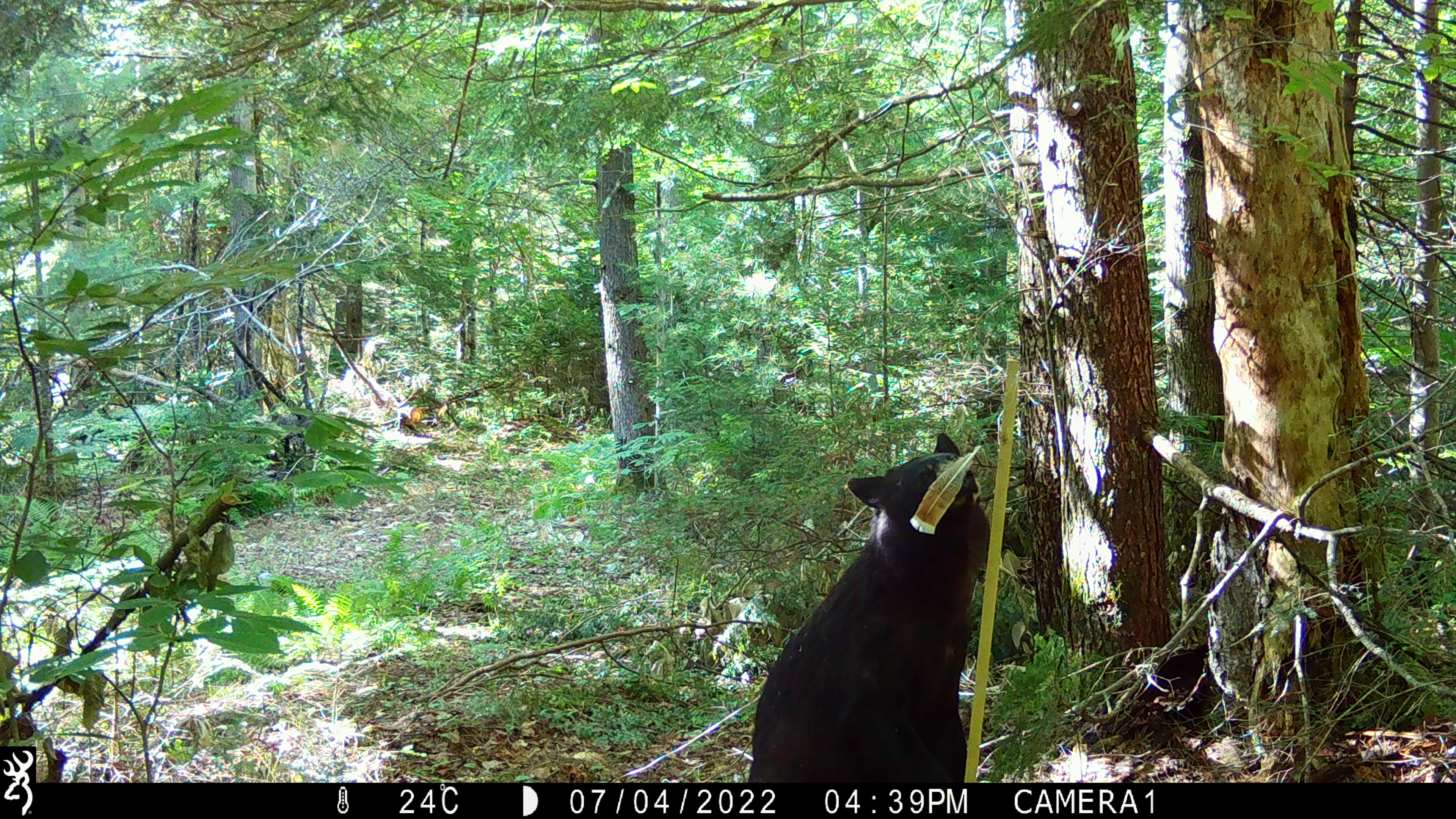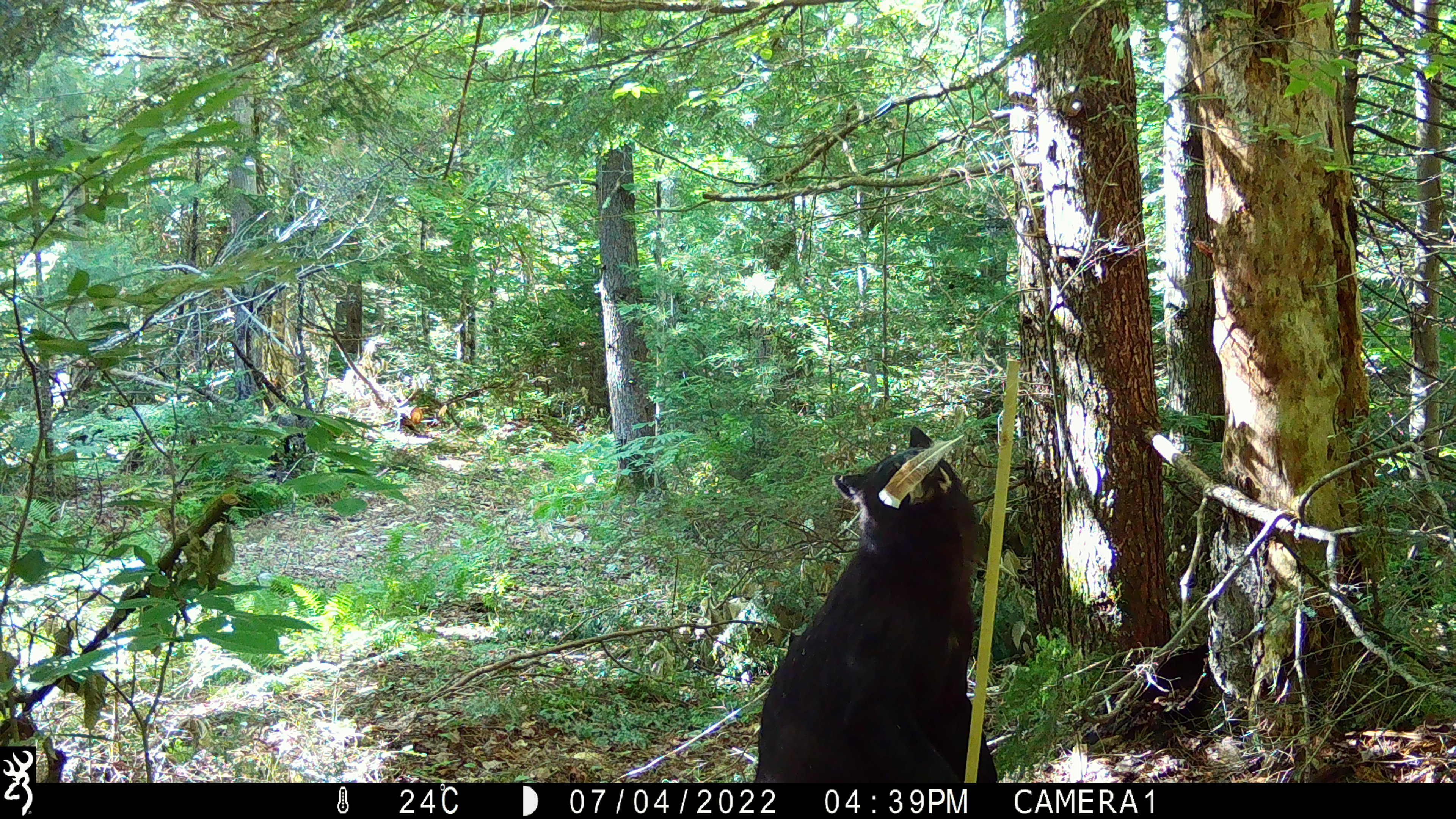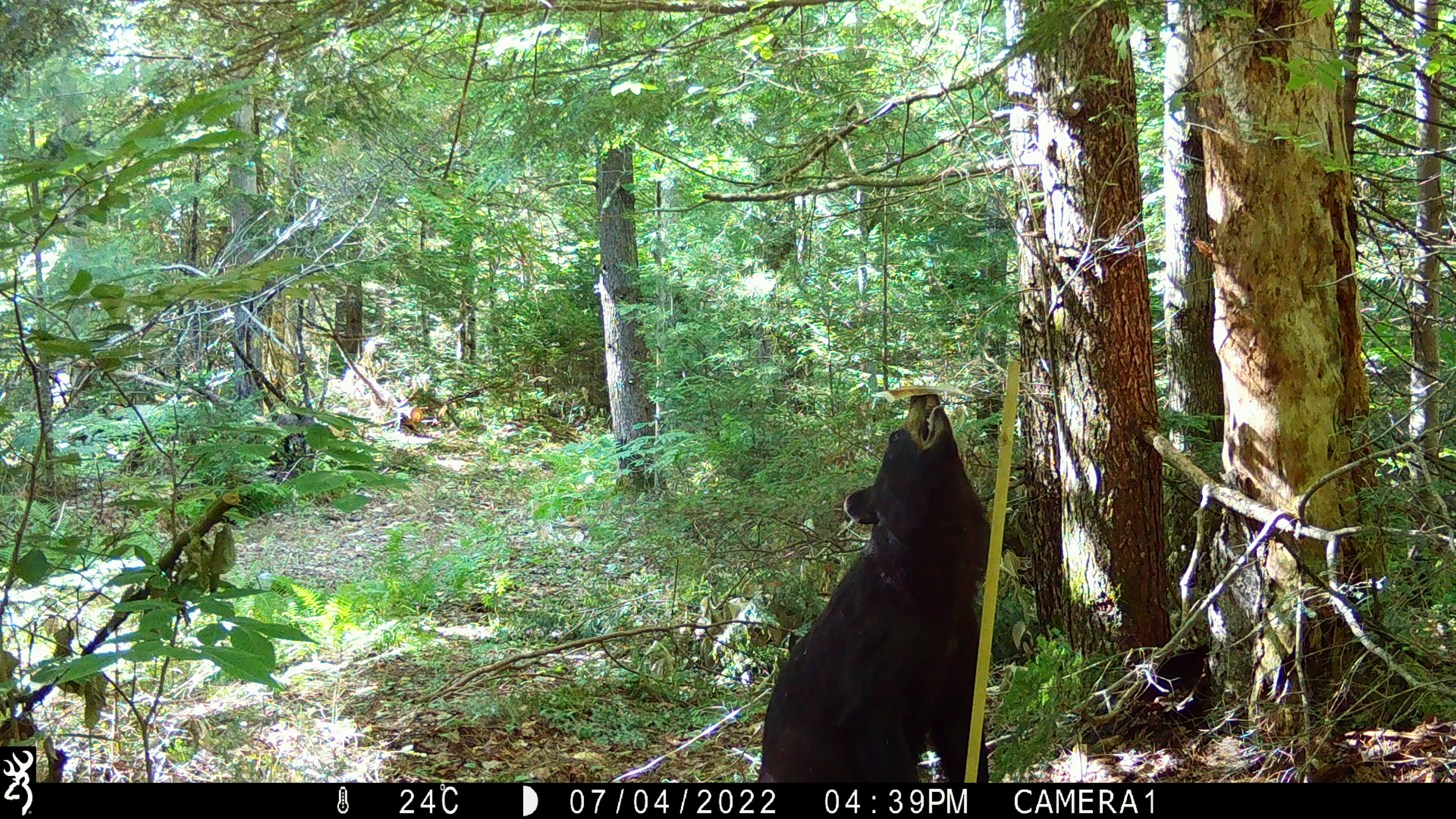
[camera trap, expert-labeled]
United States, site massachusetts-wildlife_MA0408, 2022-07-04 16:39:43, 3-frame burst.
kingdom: Animalia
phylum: Chordata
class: Mammalia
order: Carnivora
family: Ursidae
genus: Ursus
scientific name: Ursus americanus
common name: black bear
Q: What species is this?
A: Black bear (Ursus americanus).